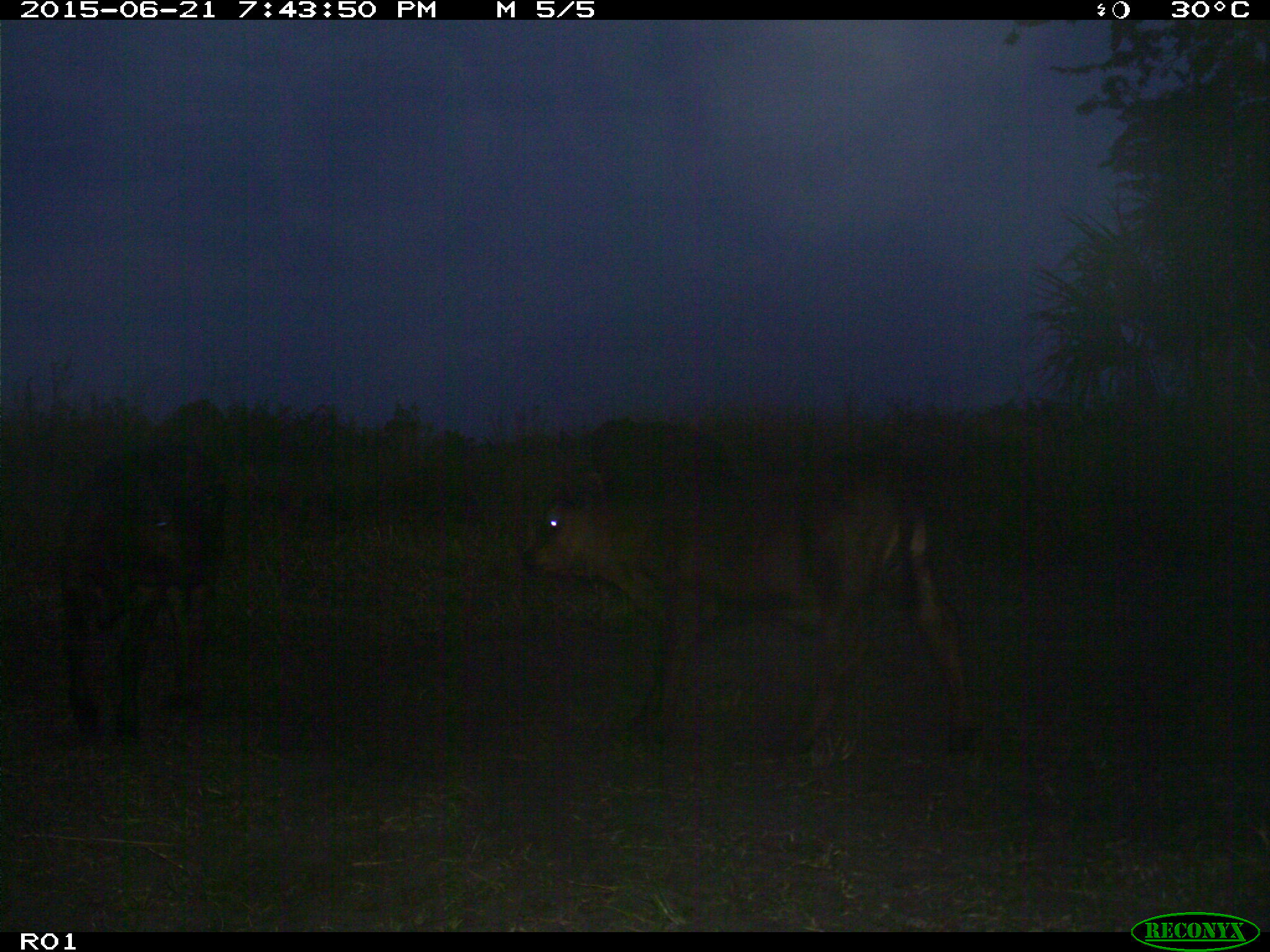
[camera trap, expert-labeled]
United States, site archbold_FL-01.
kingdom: Animalia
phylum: Chordata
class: Mammalia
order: Artiodactyla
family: Bovidae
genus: Bos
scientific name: Bos taurus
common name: domestic cow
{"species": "Bos taurus (domestic cow)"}